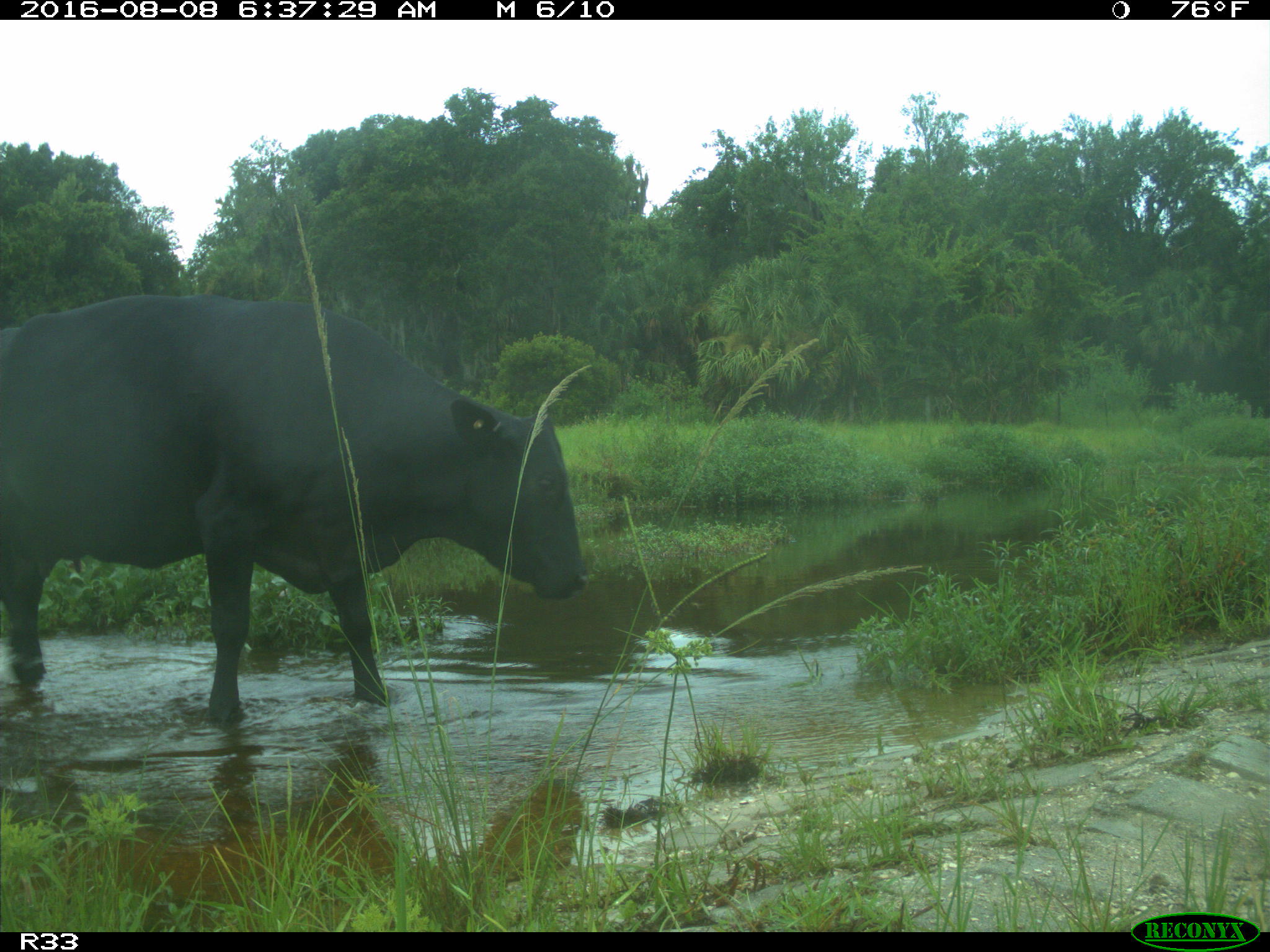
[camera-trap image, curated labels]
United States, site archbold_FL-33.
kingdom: Animalia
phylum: Chordata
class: Mammalia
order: Artiodactyla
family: Bovidae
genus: Bos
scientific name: Bos taurus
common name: domestic cow